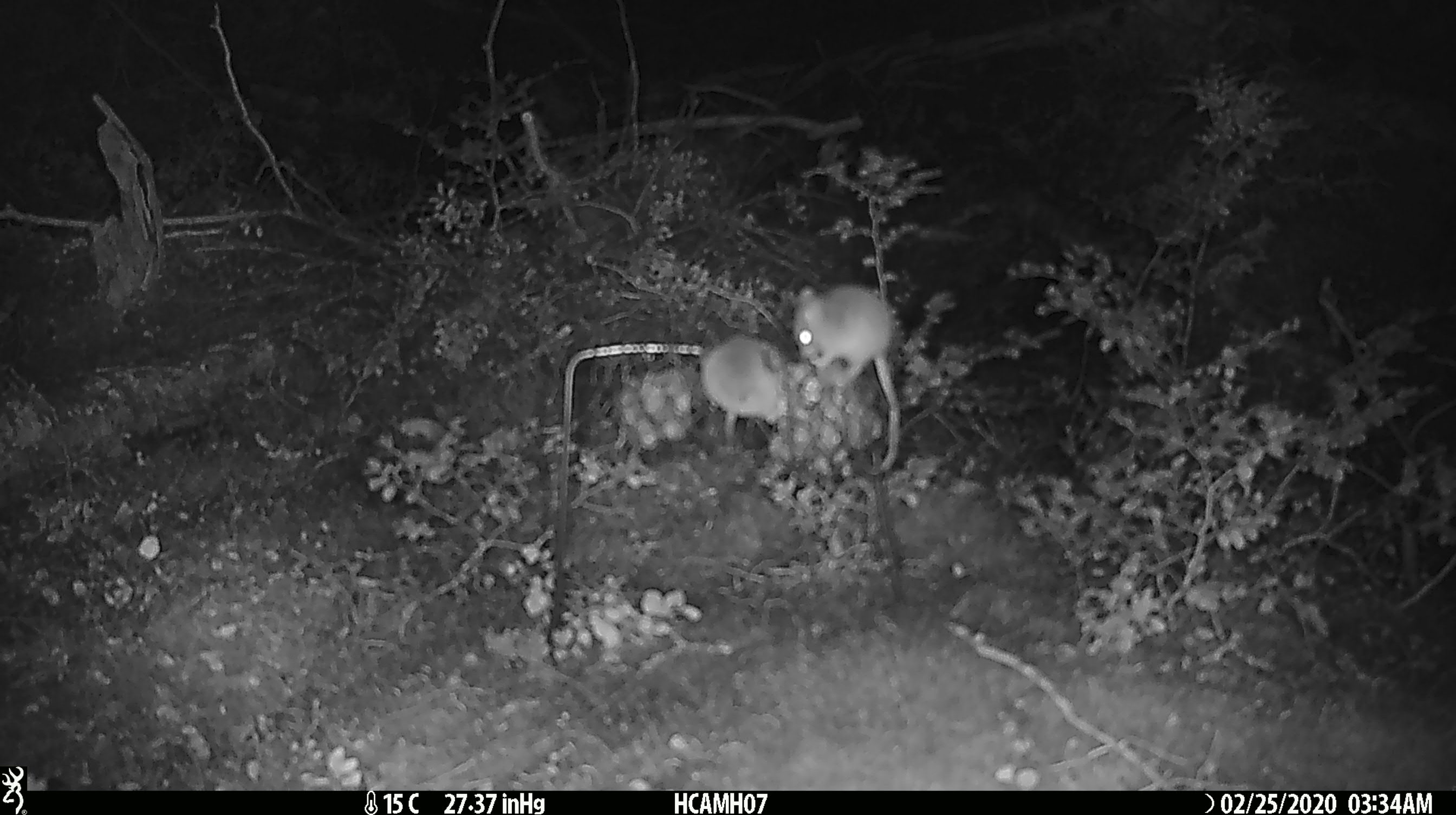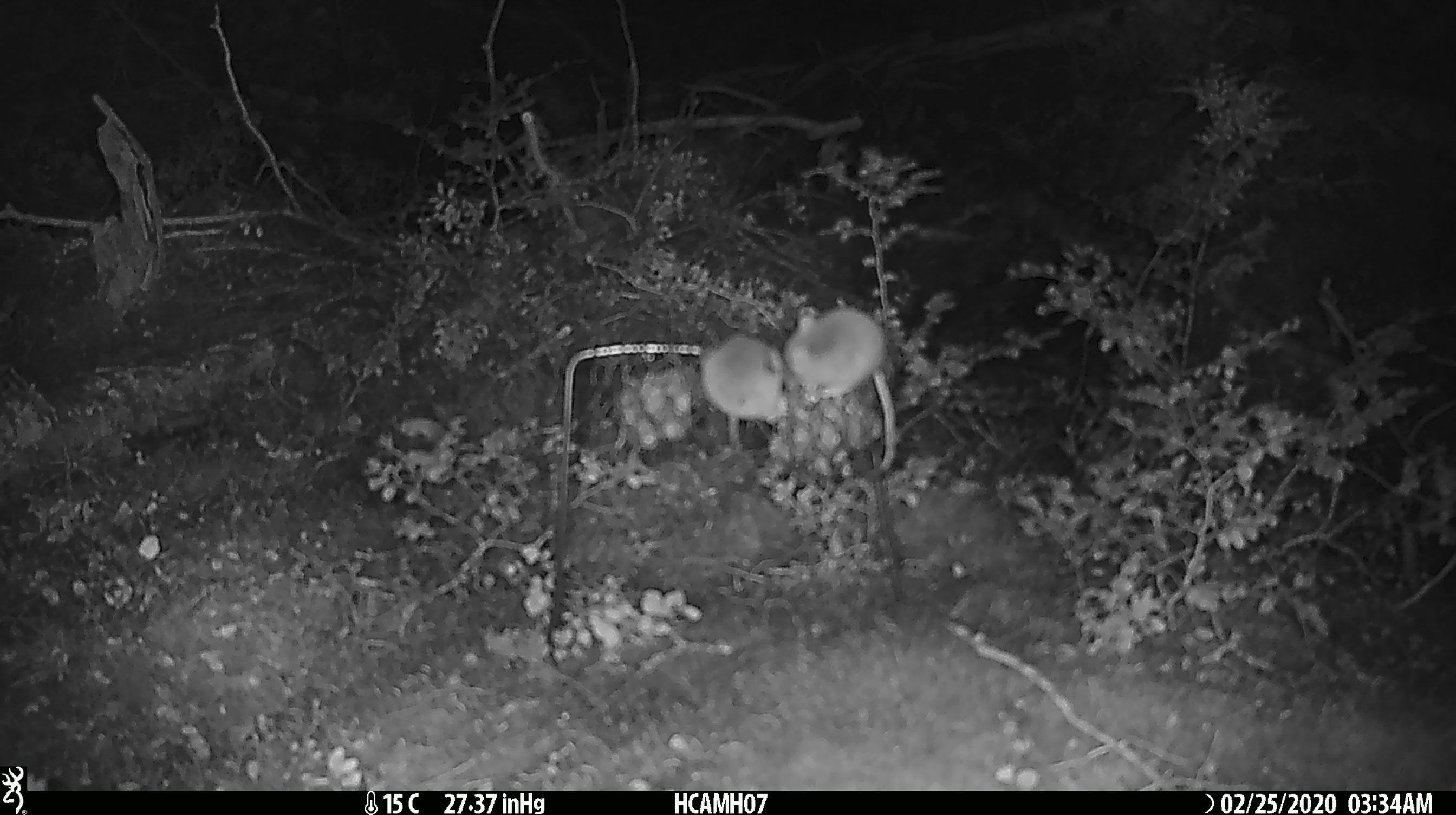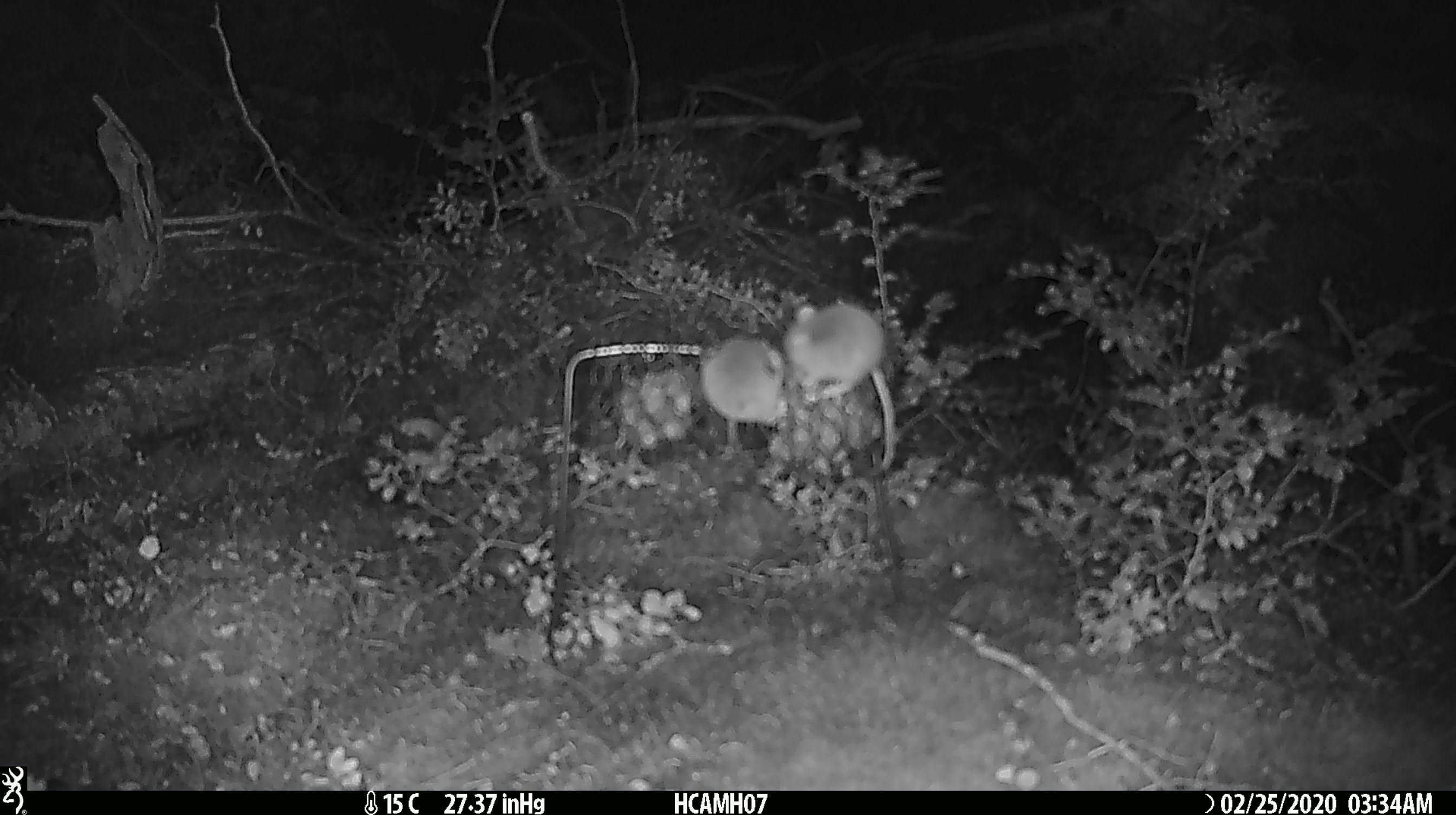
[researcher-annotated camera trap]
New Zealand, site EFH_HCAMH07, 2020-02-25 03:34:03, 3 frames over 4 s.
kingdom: Animalia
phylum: Chordata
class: Mammalia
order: Rodentia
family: Muridae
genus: Mus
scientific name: Mus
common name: mouse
Mouse (Mus).